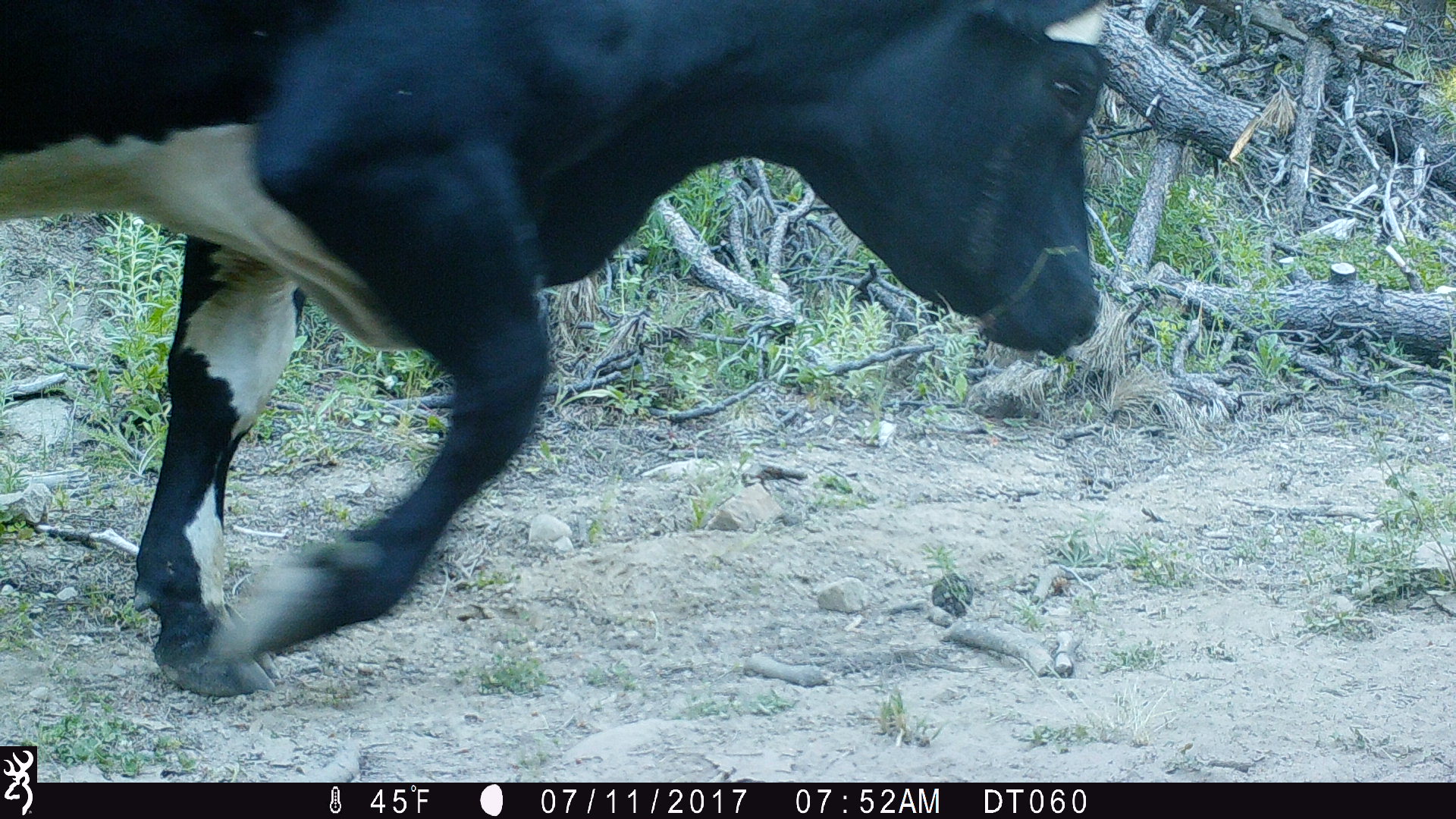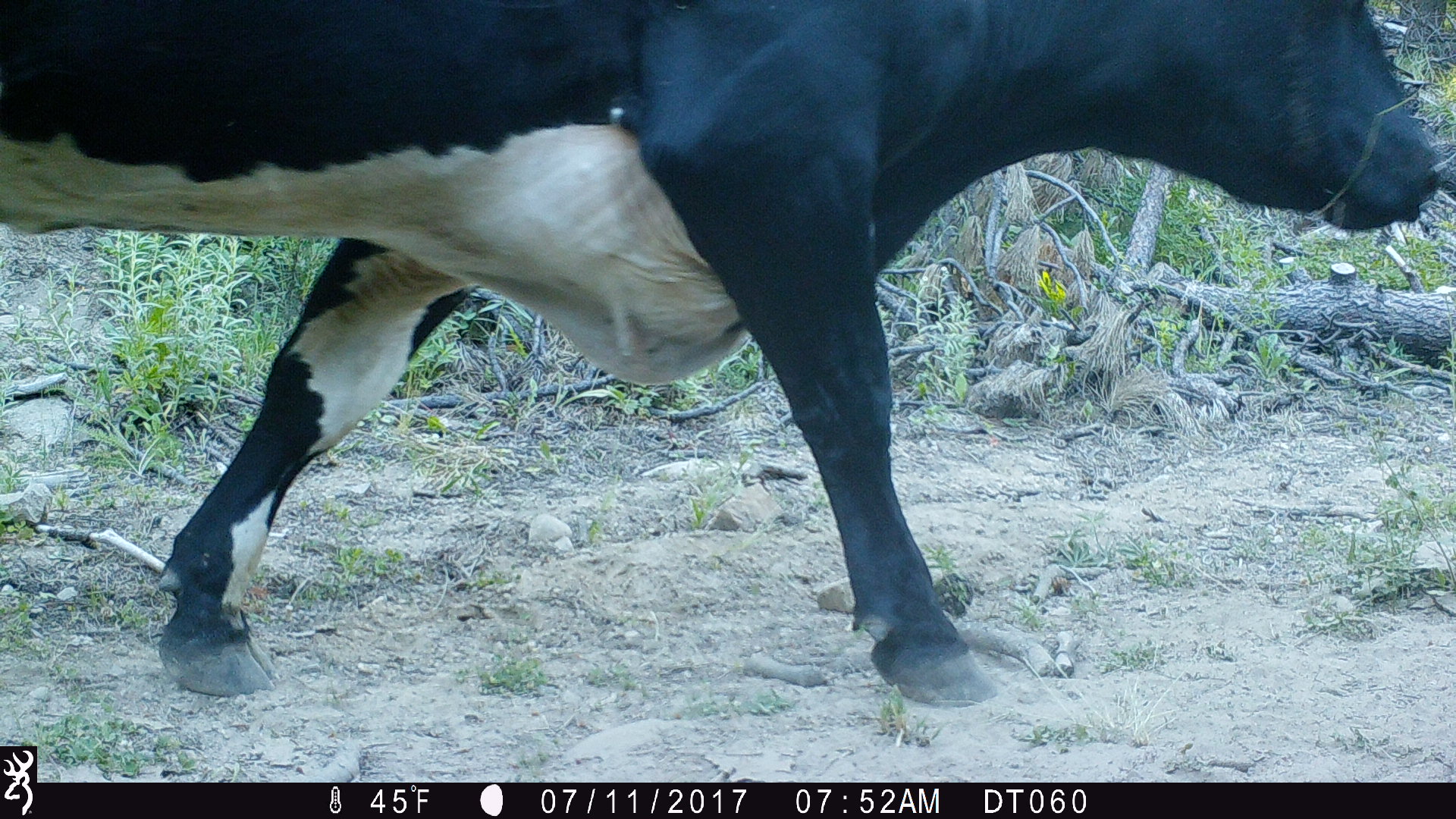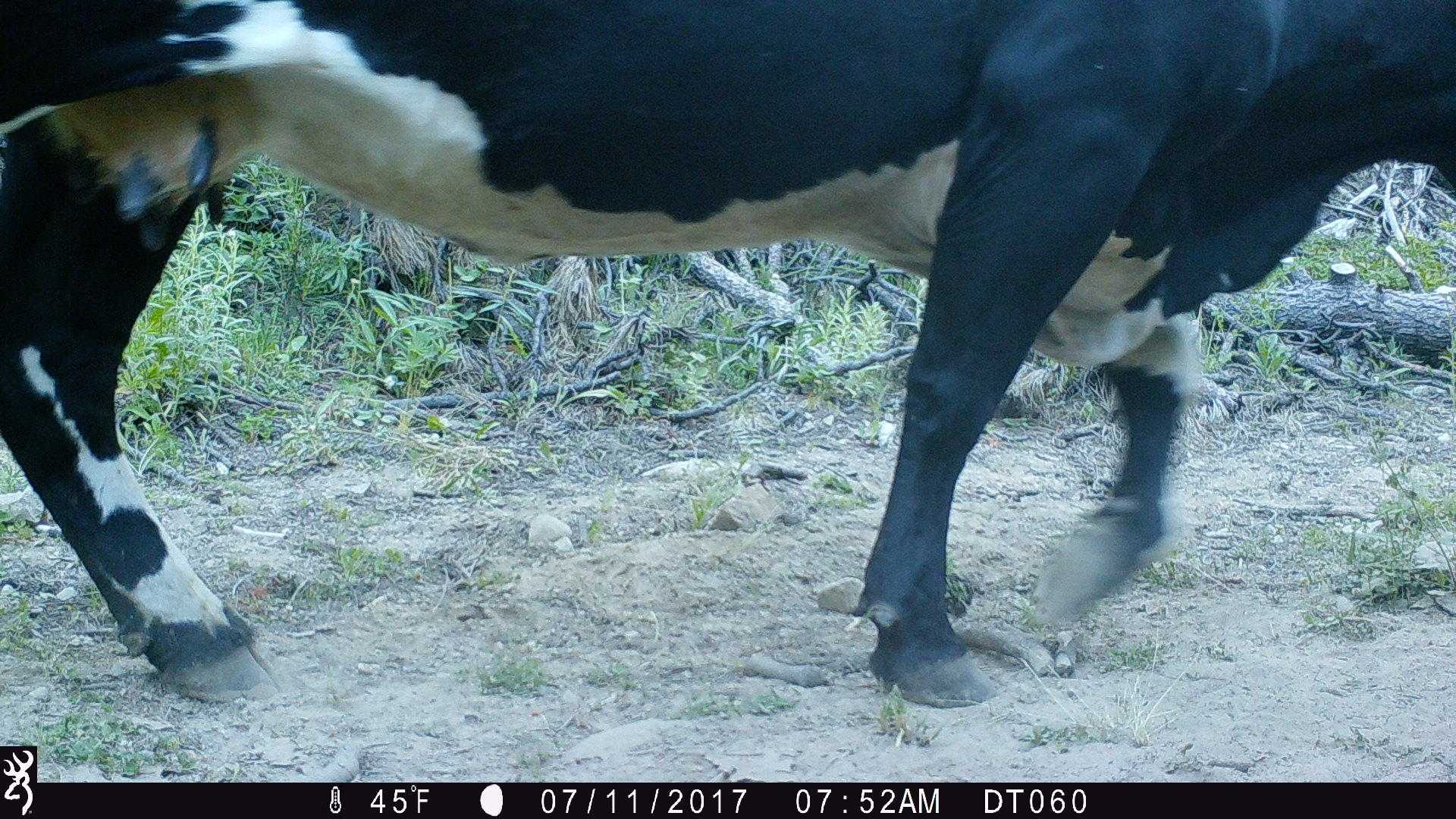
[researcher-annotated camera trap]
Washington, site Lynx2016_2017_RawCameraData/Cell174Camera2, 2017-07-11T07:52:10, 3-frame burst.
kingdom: Animalia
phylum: Chordata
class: Mammalia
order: Artiodactyla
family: Bovidae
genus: Bos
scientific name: Bos taurus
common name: domestic cattle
Domestic cattle (Bos taurus). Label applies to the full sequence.